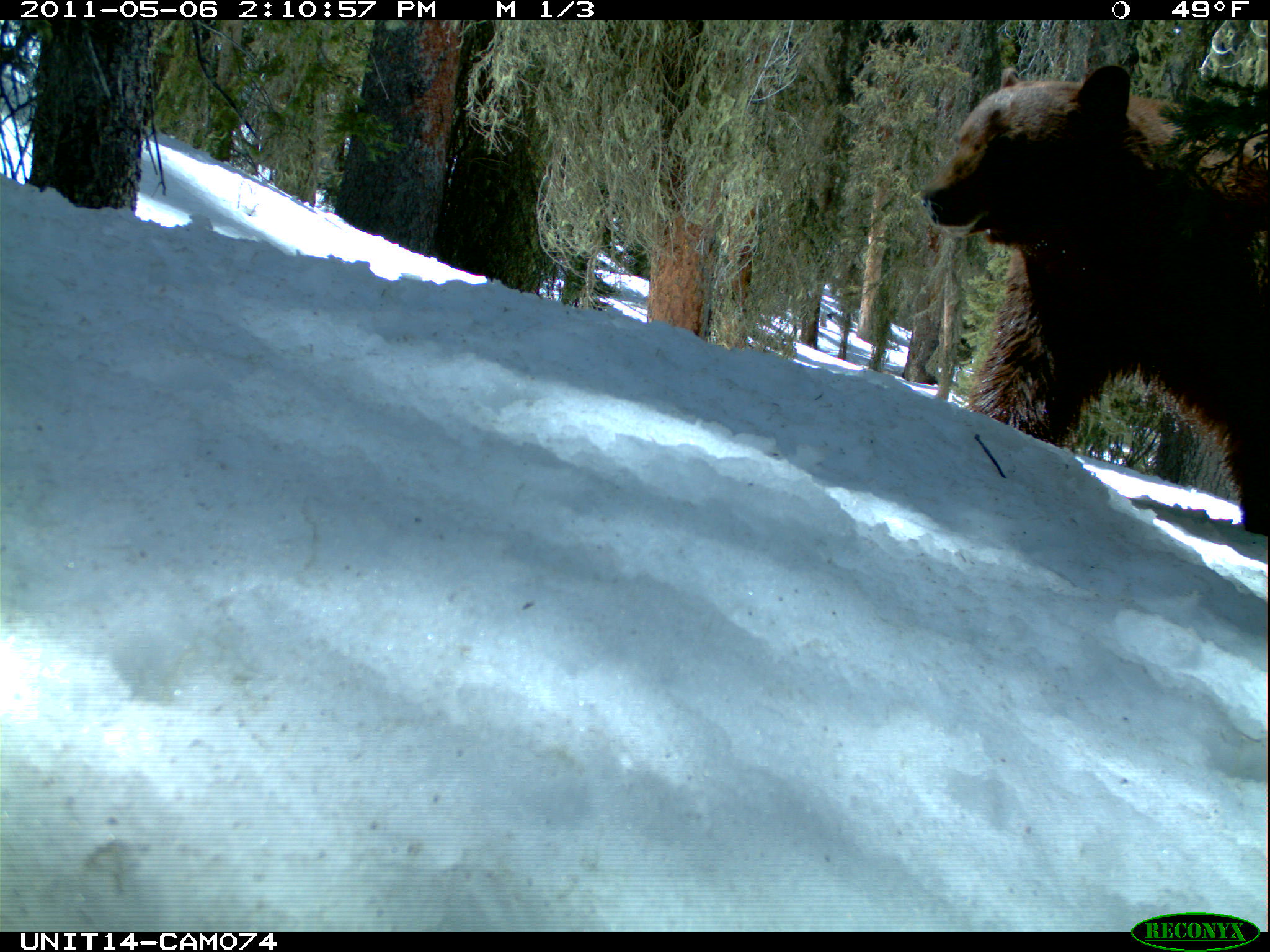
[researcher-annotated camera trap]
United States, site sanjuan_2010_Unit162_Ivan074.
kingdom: Animalia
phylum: Chordata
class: Mammalia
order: Carnivora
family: Ursidae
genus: Ursus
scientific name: Ursus americanus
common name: american black bear